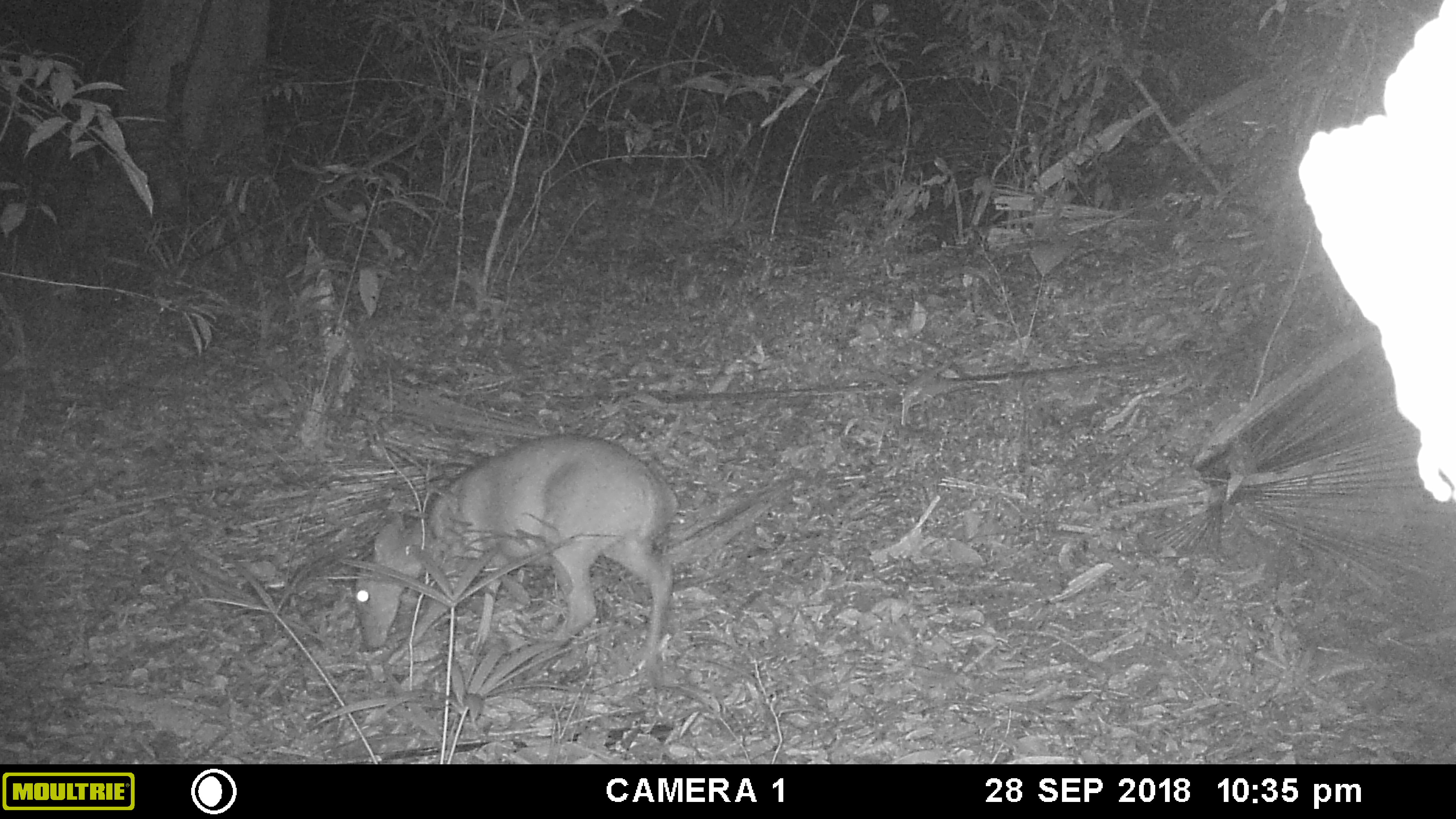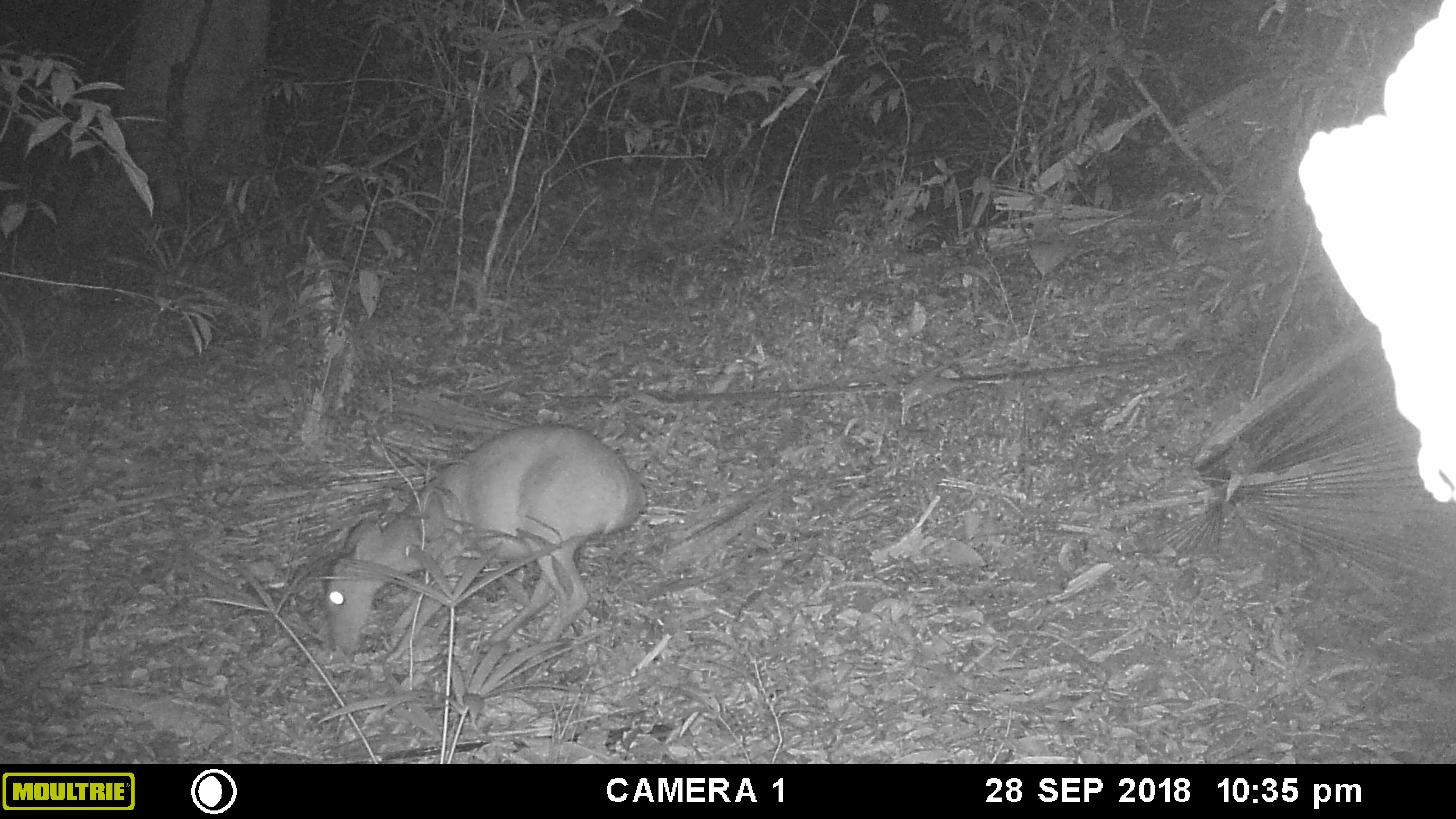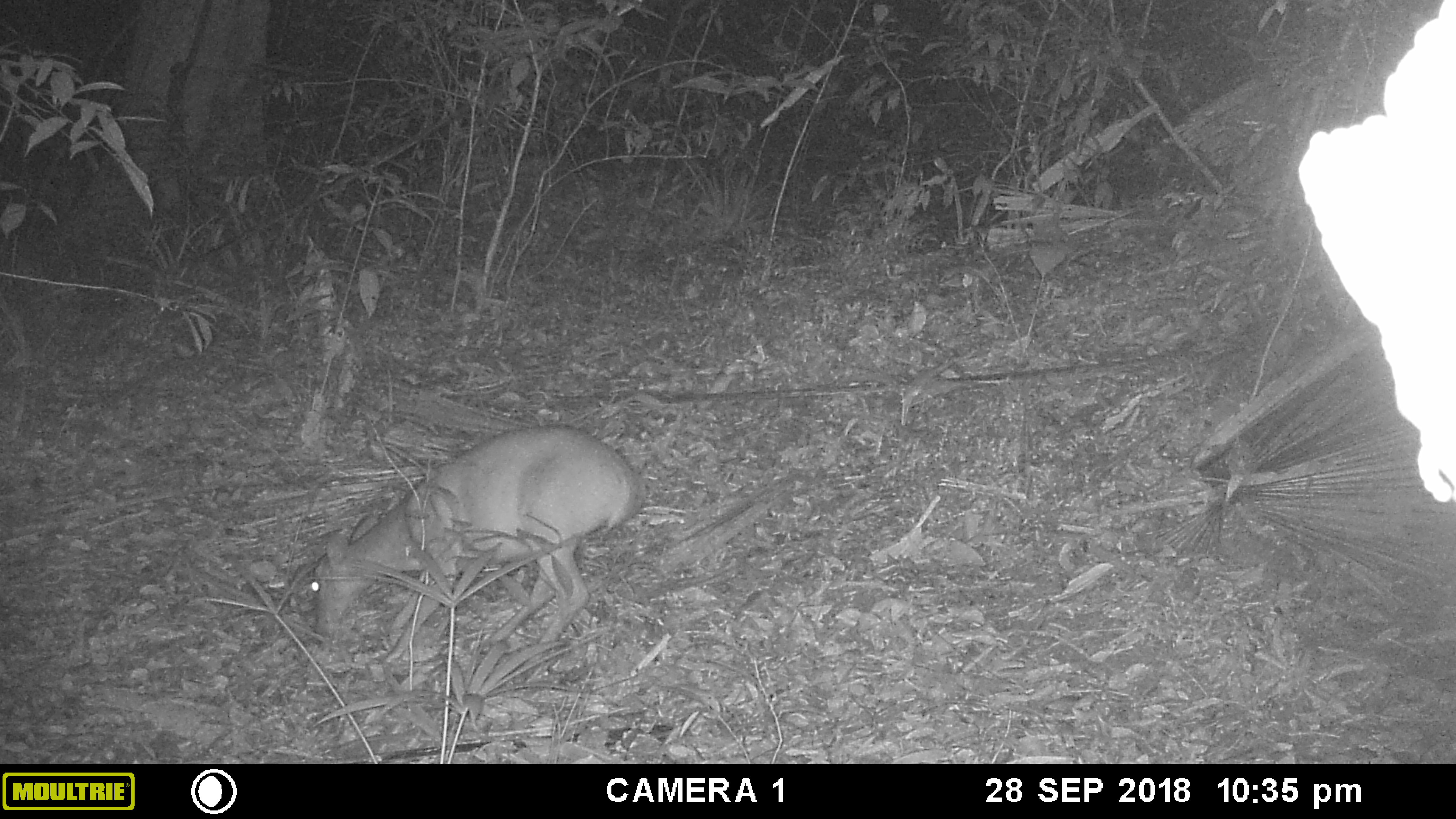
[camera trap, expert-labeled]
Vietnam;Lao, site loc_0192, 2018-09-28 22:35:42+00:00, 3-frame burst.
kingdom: Animalia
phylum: Chordata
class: Mammalia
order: Artiodactyla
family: Cervidae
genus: Muntiacus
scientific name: Muntiacus vuquangensis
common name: large-antlered muntjac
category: large antlered muntjac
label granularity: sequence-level